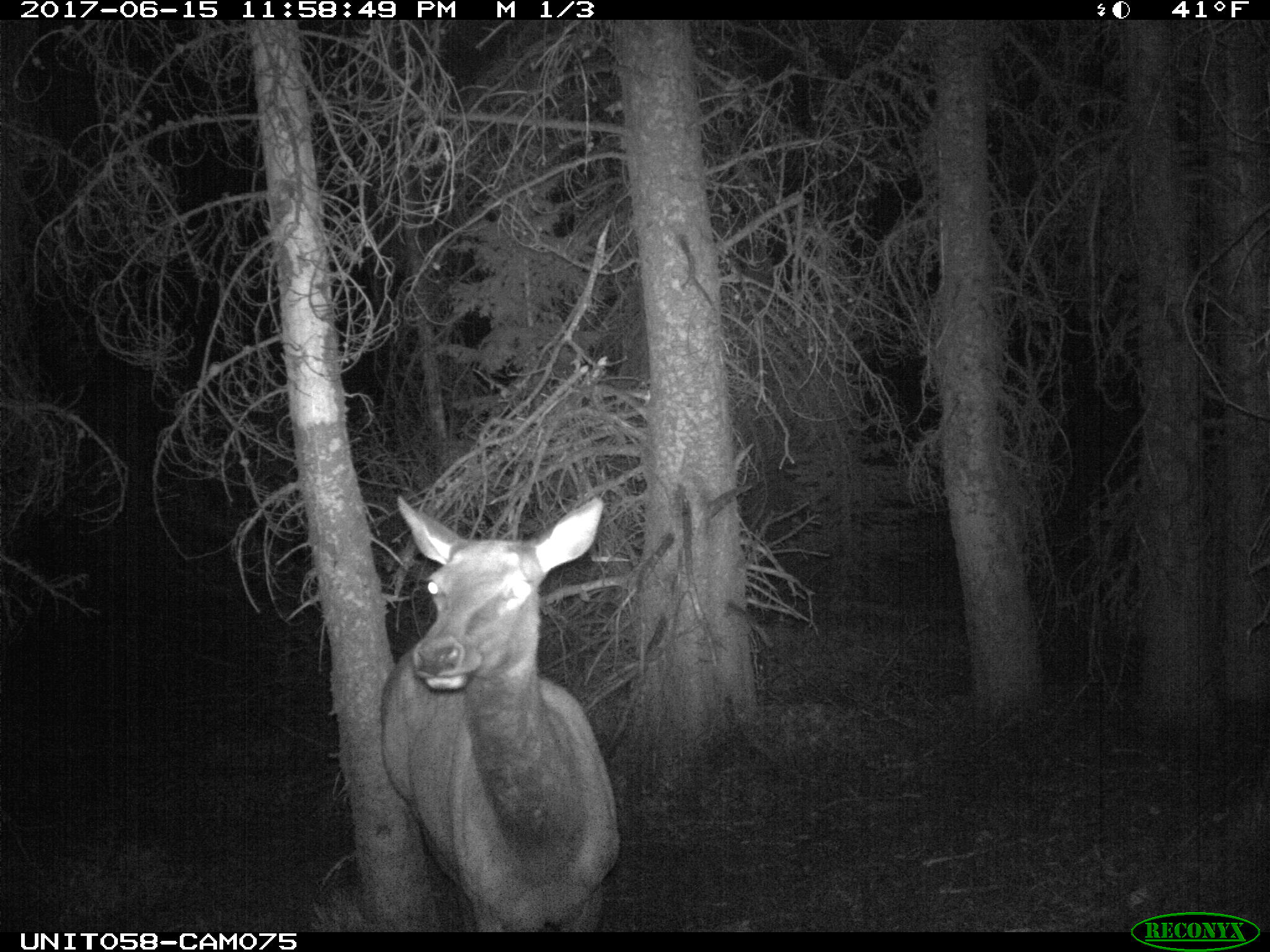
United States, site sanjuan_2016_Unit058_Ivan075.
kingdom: Animalia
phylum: Chordata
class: Mammalia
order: Artiodactyla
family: Cervidae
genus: Cervus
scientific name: Cervus elaphus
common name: red deer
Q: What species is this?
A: Cervus elaphus (red deer).